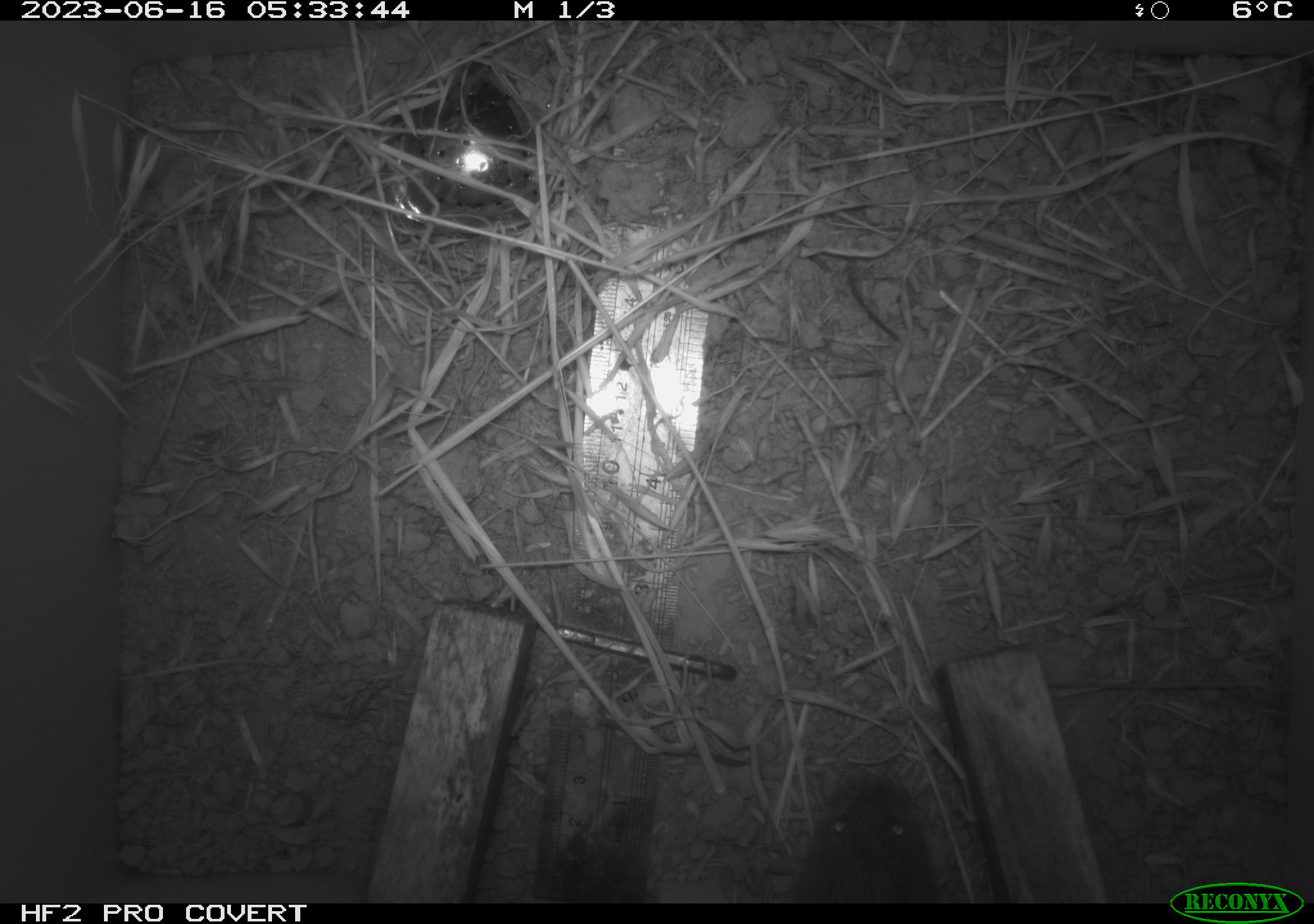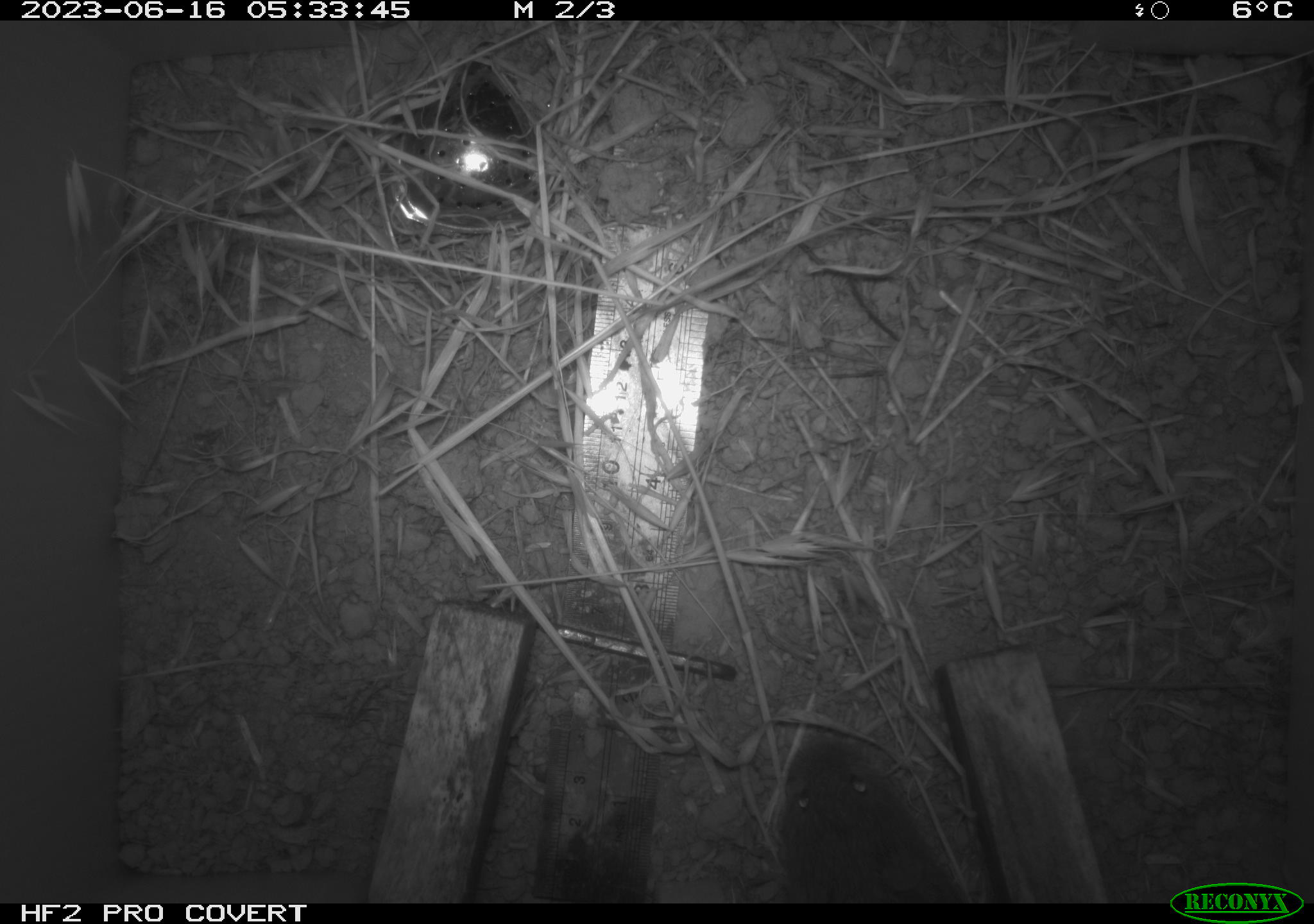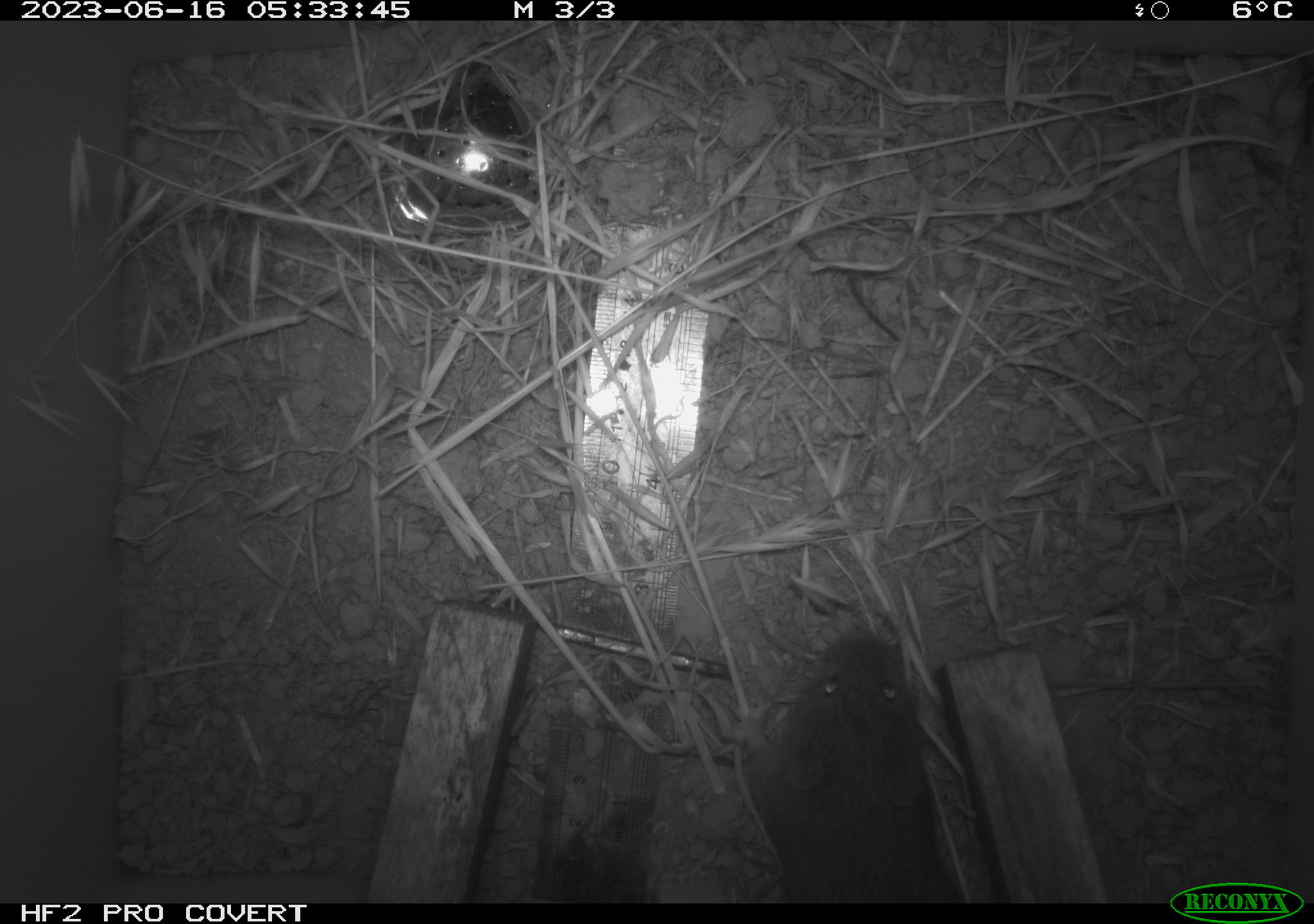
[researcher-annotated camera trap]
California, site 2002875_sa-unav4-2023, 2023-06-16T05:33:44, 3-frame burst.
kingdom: Animalia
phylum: Chordata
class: Mammalia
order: Rodentia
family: Cricetidae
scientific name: Arvicolinae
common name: voles, lemmings, and muskrats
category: arvicolinae subfamily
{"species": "arvicolinae subfamily (voles, lemmings, and muskrats) (Arvicolinae)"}